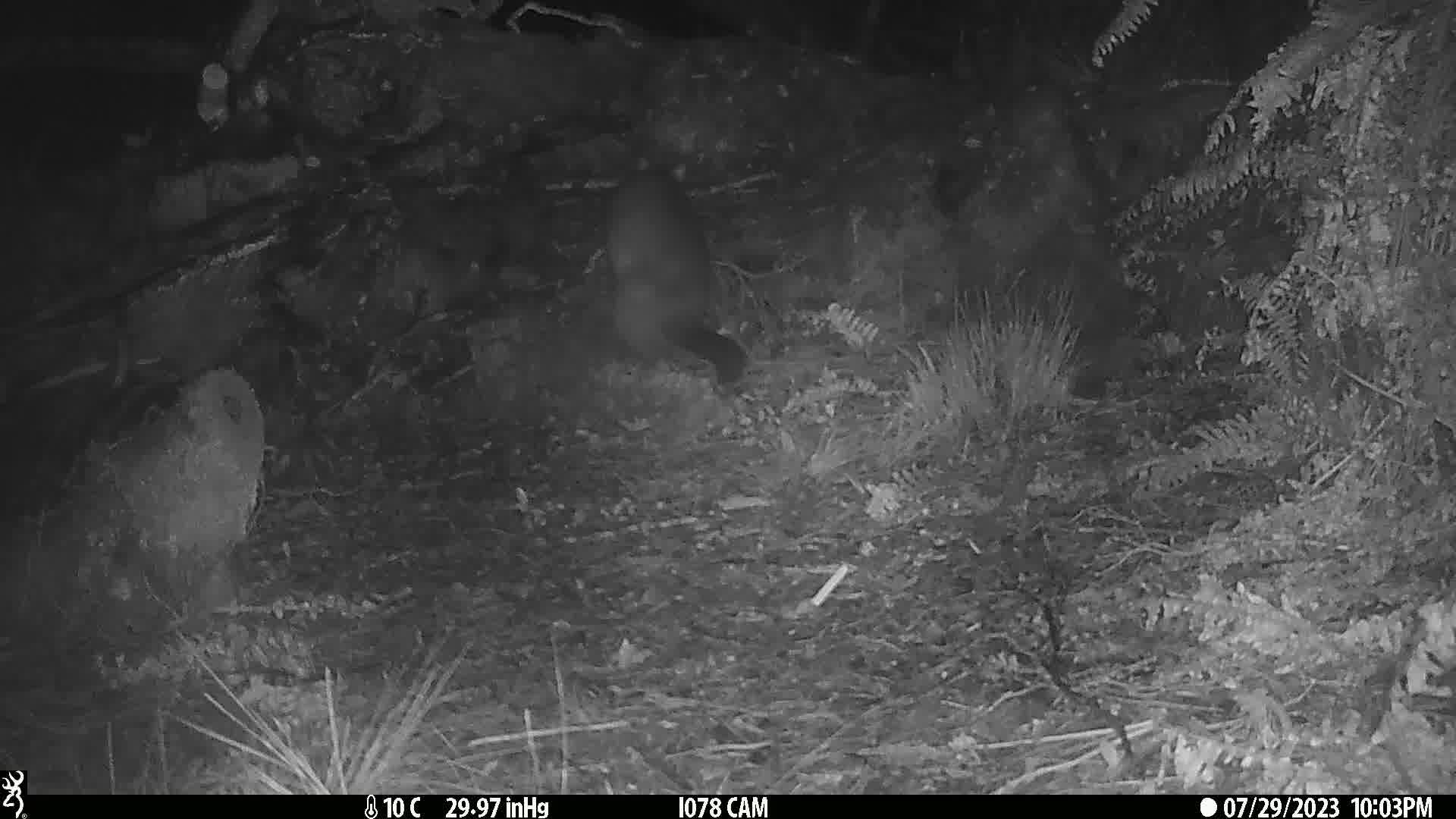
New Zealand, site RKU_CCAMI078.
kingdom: Animalia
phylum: Chordata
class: Mammalia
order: Diprotodontia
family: Phalangeridae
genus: Trichosurus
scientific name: Trichosurus vulpecula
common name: common brushtail possum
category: possum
Possum (common brushtail possum) (Trichosurus vulpecula).